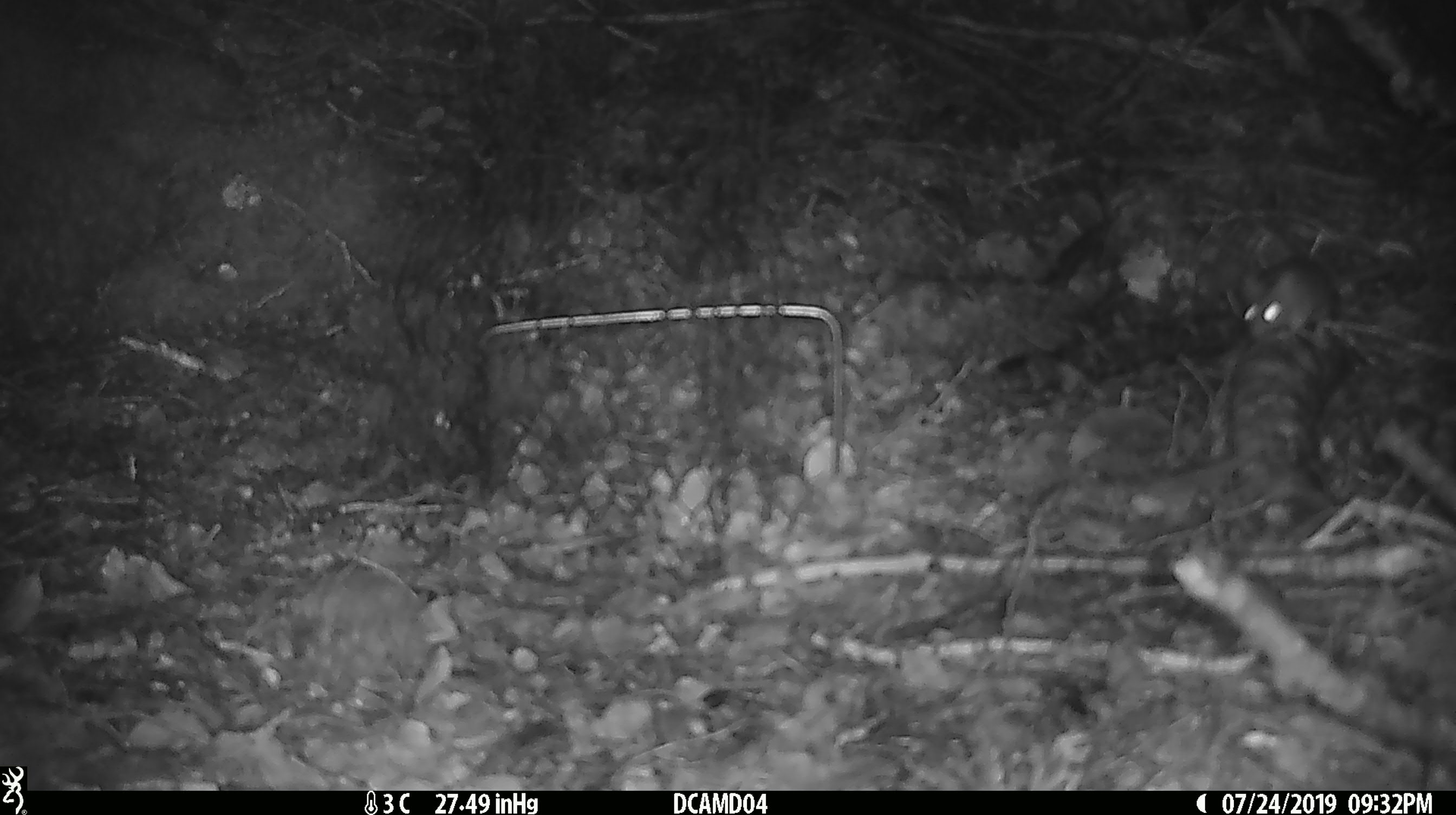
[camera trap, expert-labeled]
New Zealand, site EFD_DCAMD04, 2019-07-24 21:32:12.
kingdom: Animalia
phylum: Chordata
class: Mammalia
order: Rodentia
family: Muridae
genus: Mus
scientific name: Mus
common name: mouse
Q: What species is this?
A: Mouse (Mus).